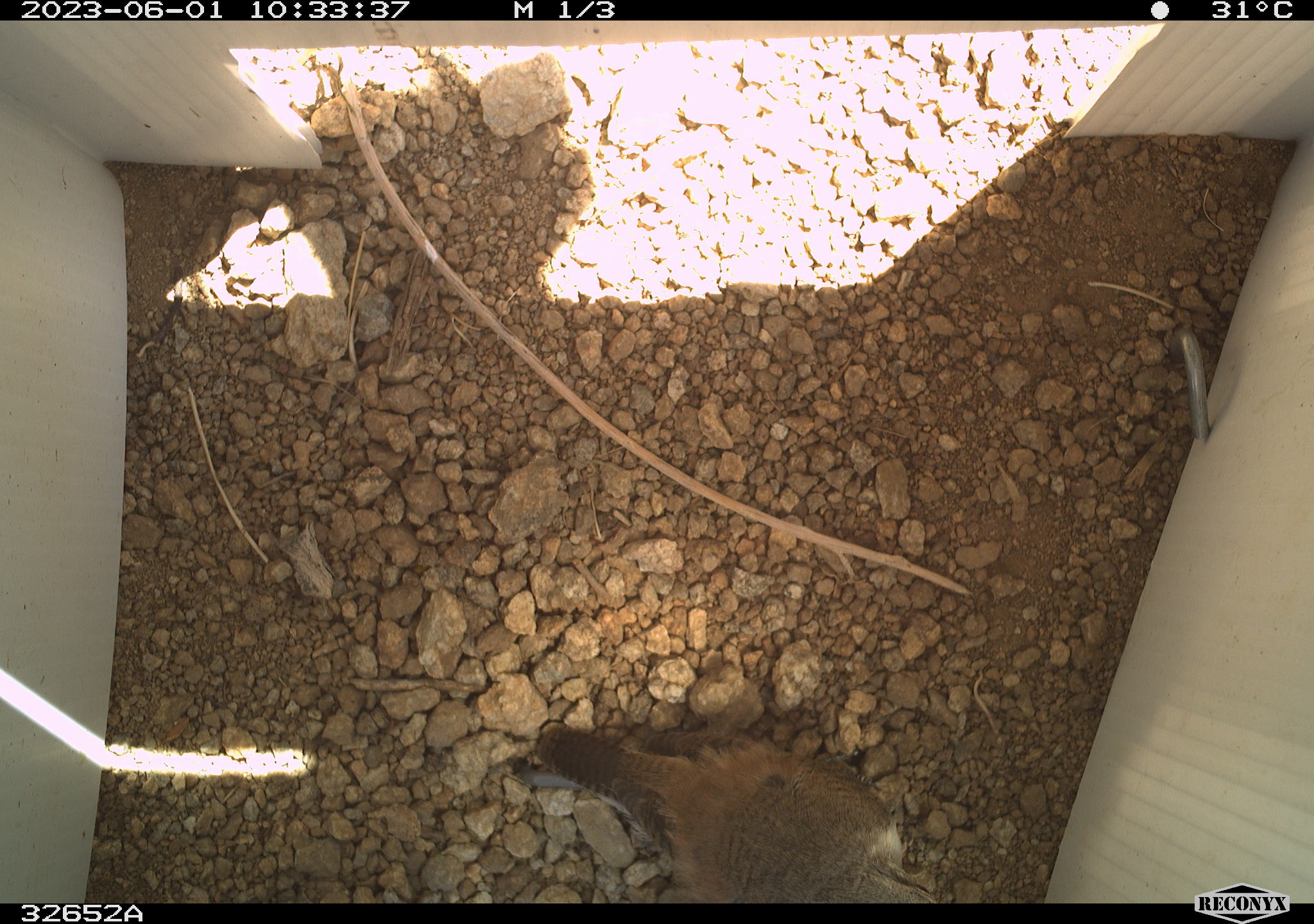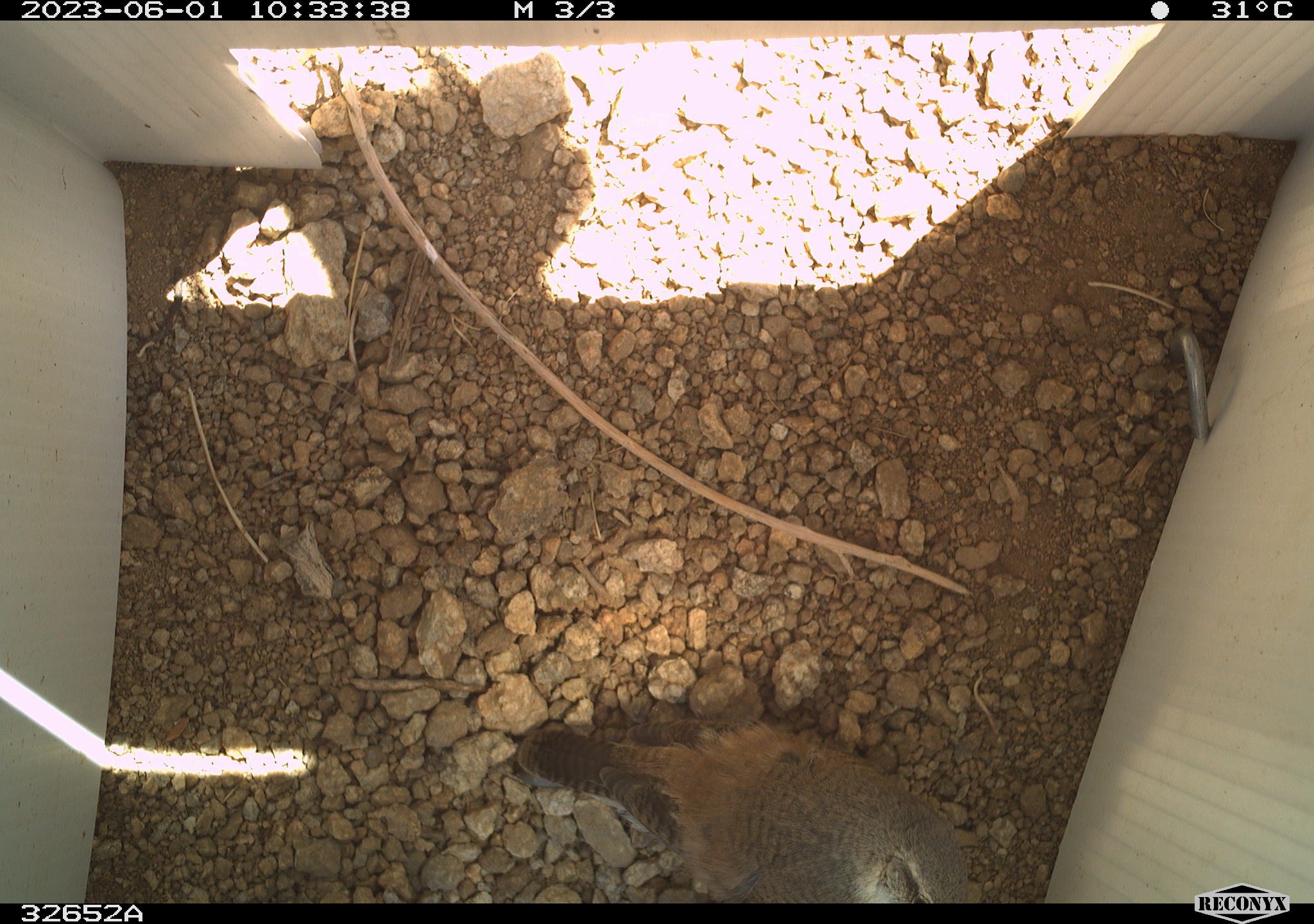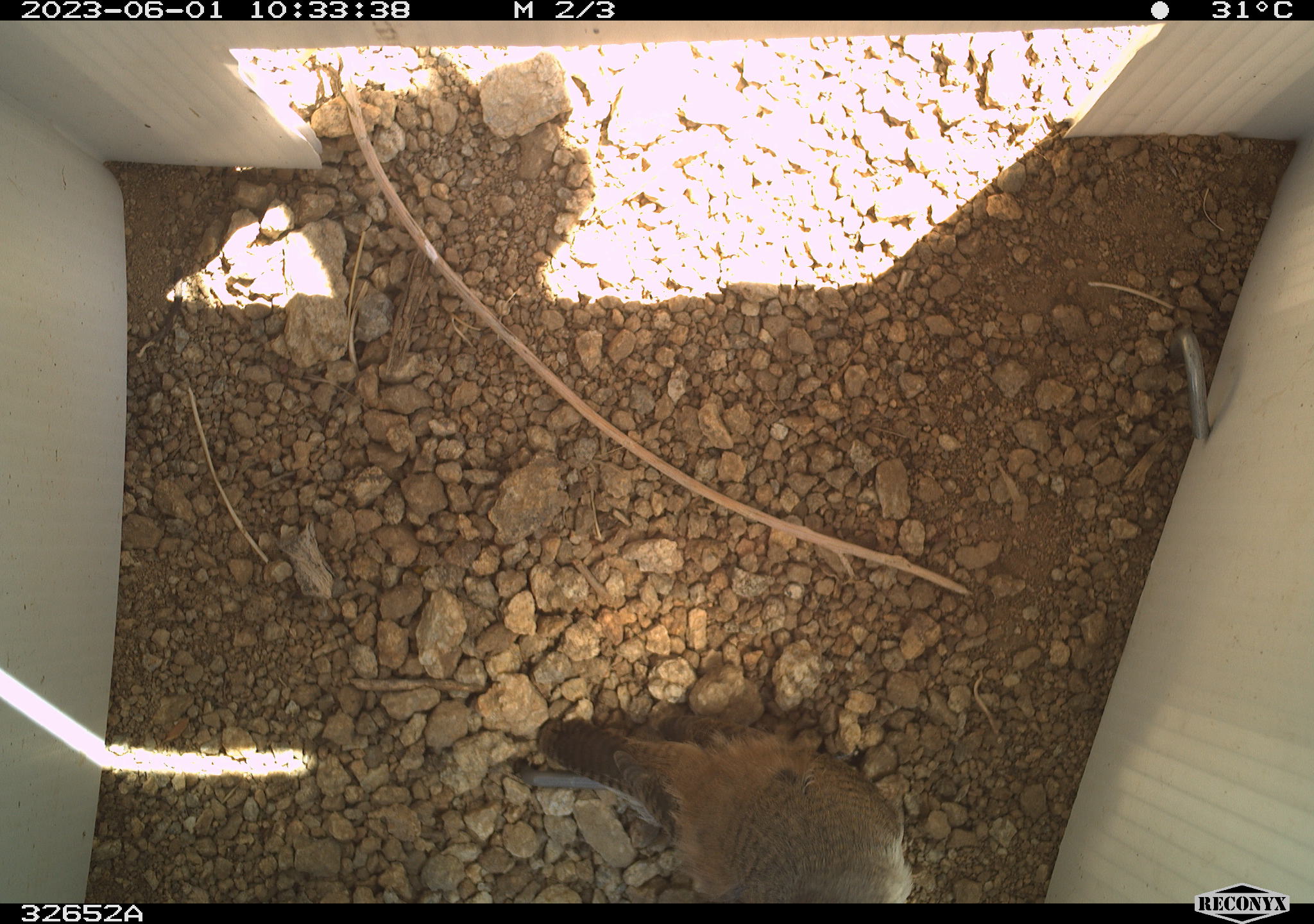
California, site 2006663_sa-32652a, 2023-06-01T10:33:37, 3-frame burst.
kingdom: Animalia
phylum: Chordata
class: Aves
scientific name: Aves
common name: bird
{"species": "bird (Aves)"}